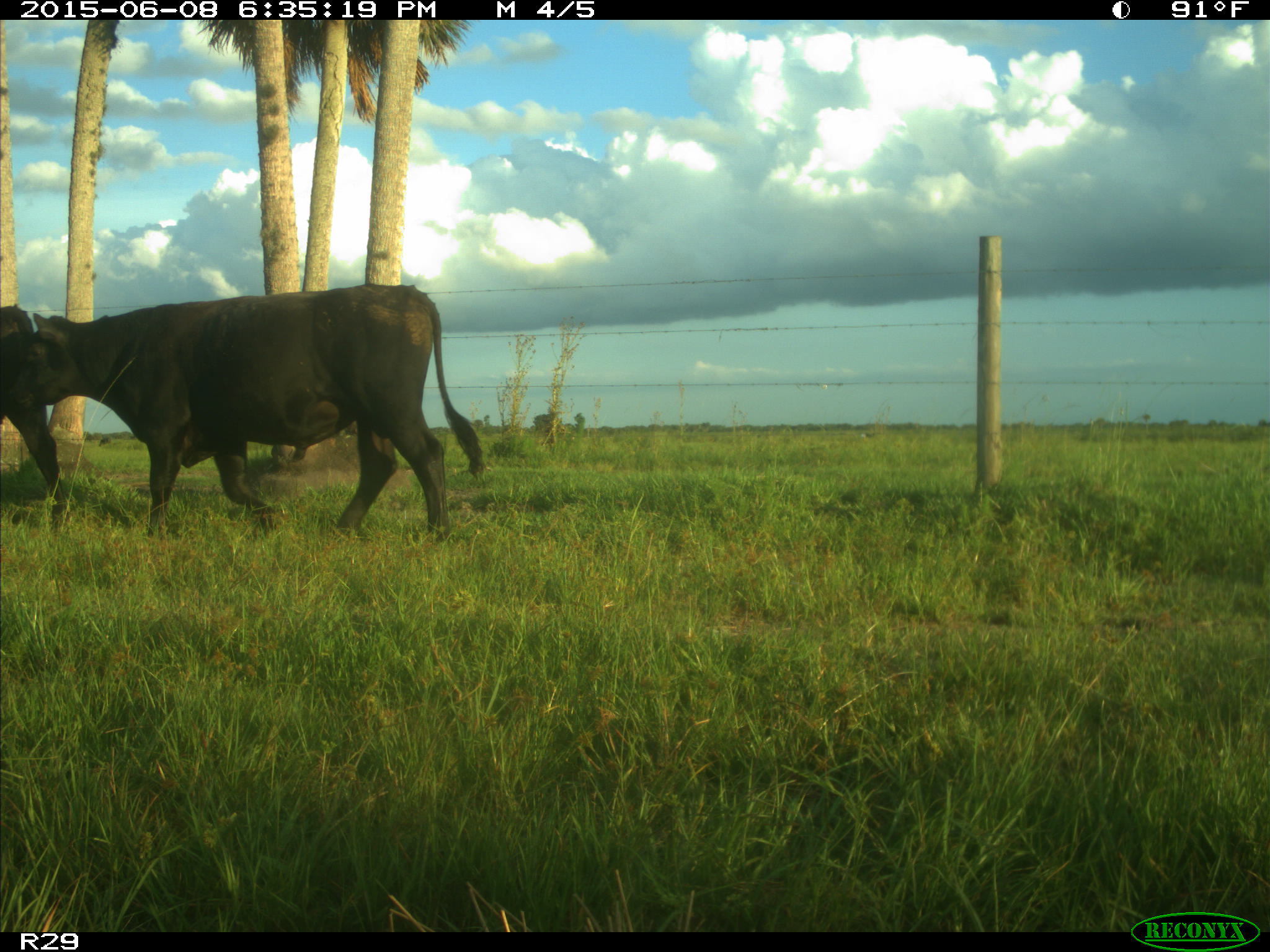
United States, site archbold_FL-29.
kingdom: Animalia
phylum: Chordata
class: Mammalia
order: Artiodactyla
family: Bovidae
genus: Bos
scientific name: Bos taurus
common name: domestic cow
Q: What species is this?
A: Bos taurus (domestic cow).